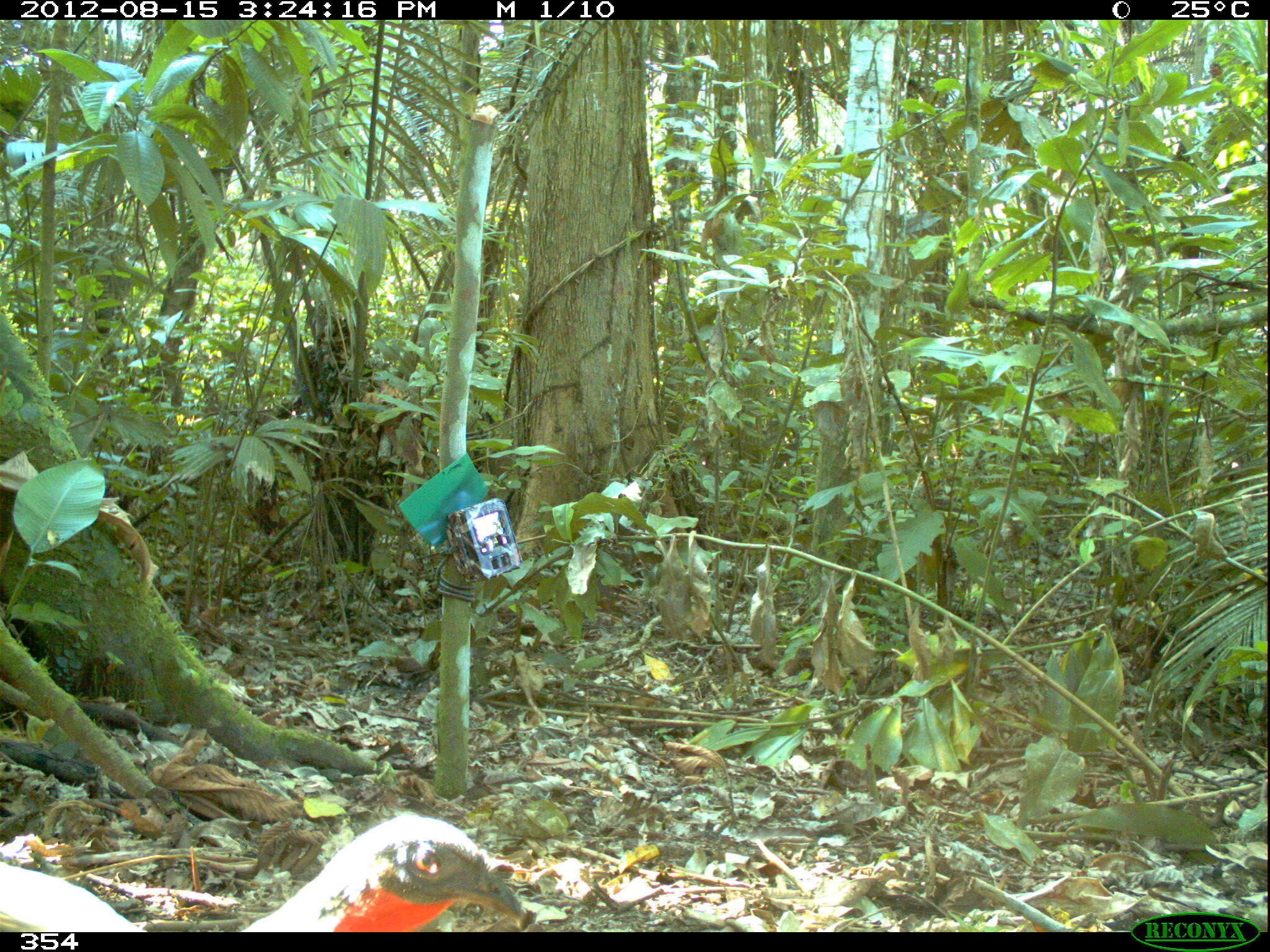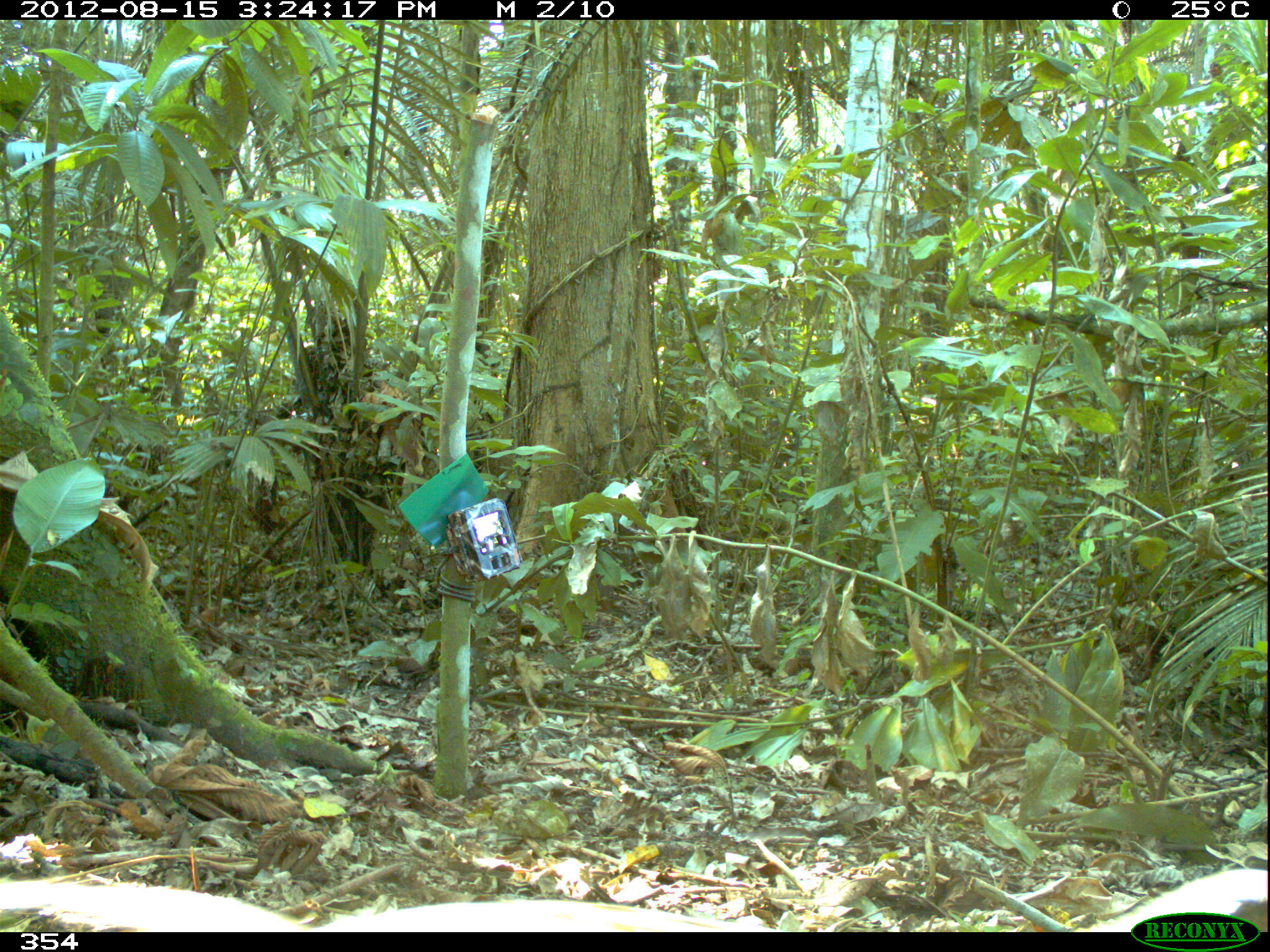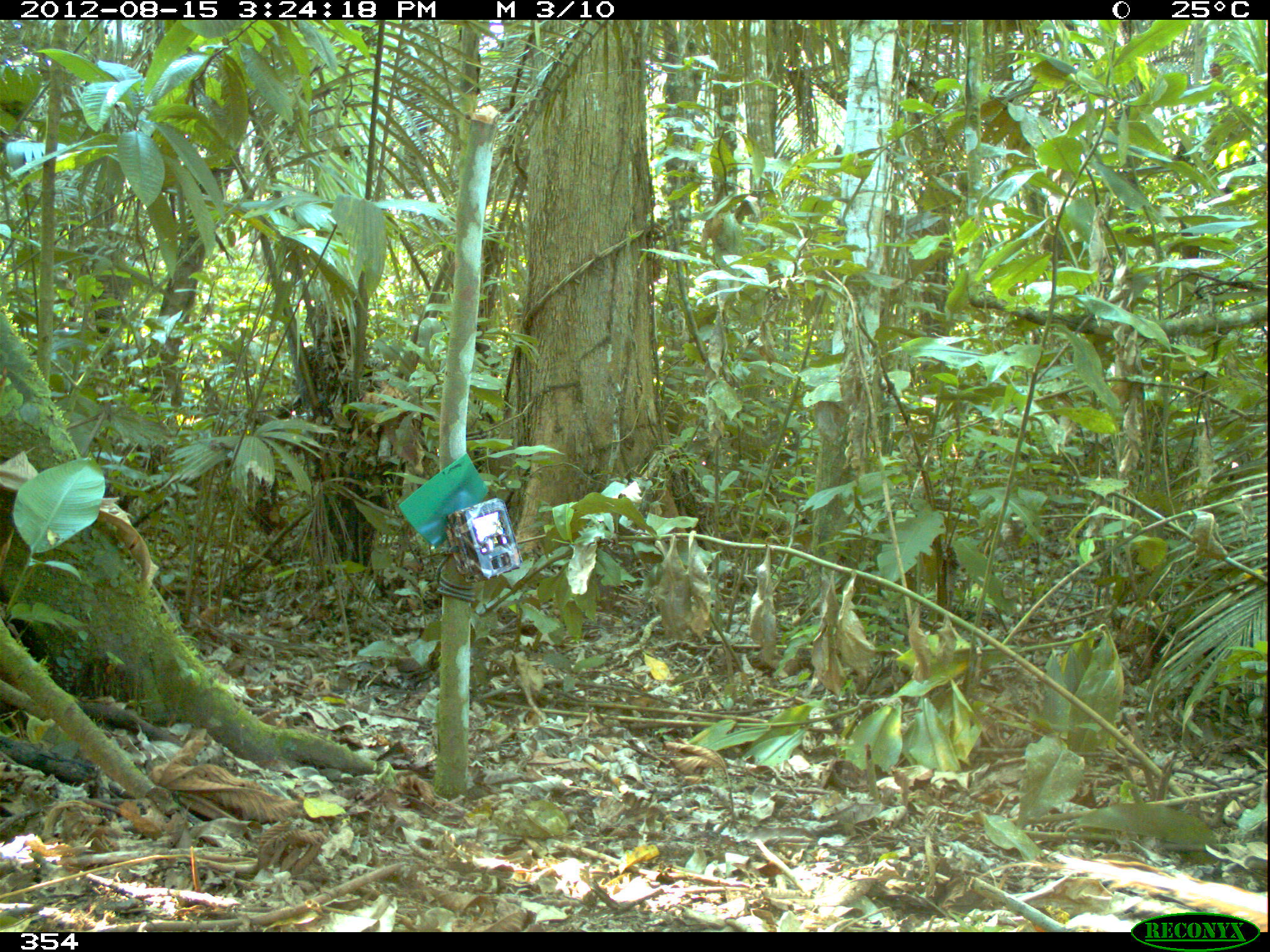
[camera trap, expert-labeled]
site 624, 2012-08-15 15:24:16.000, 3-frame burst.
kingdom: Animalia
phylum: Chordata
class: Aves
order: Galliformes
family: Cracidae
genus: Penelope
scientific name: Penelope jacquacu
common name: spix's guan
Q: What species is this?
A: Penelope jacquacu (spix's guan).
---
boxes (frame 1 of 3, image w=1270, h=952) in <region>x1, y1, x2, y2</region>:
penelope jacquacu: <region>0, 812, 536, 932</region>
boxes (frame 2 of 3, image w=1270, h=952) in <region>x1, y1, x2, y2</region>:
penelope jacquacu: <region>1064, 866, 1270, 932</region>